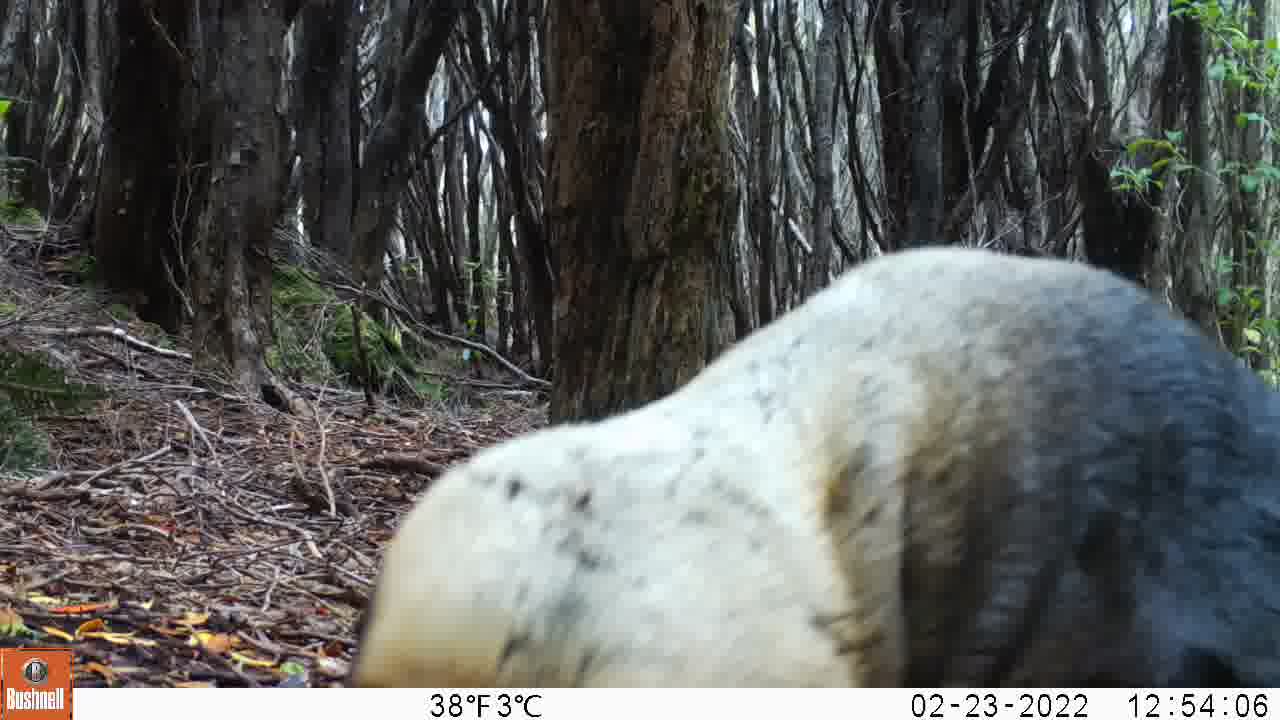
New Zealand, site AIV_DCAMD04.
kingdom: Animalia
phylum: Chordata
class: Mammalia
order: Carnivora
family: Otariidae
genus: Phocarctos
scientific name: Phocarctos hookeri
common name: new zealand sea lion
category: sealion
Sealion (new zealand sea lion) (Phocarctos hookeri).